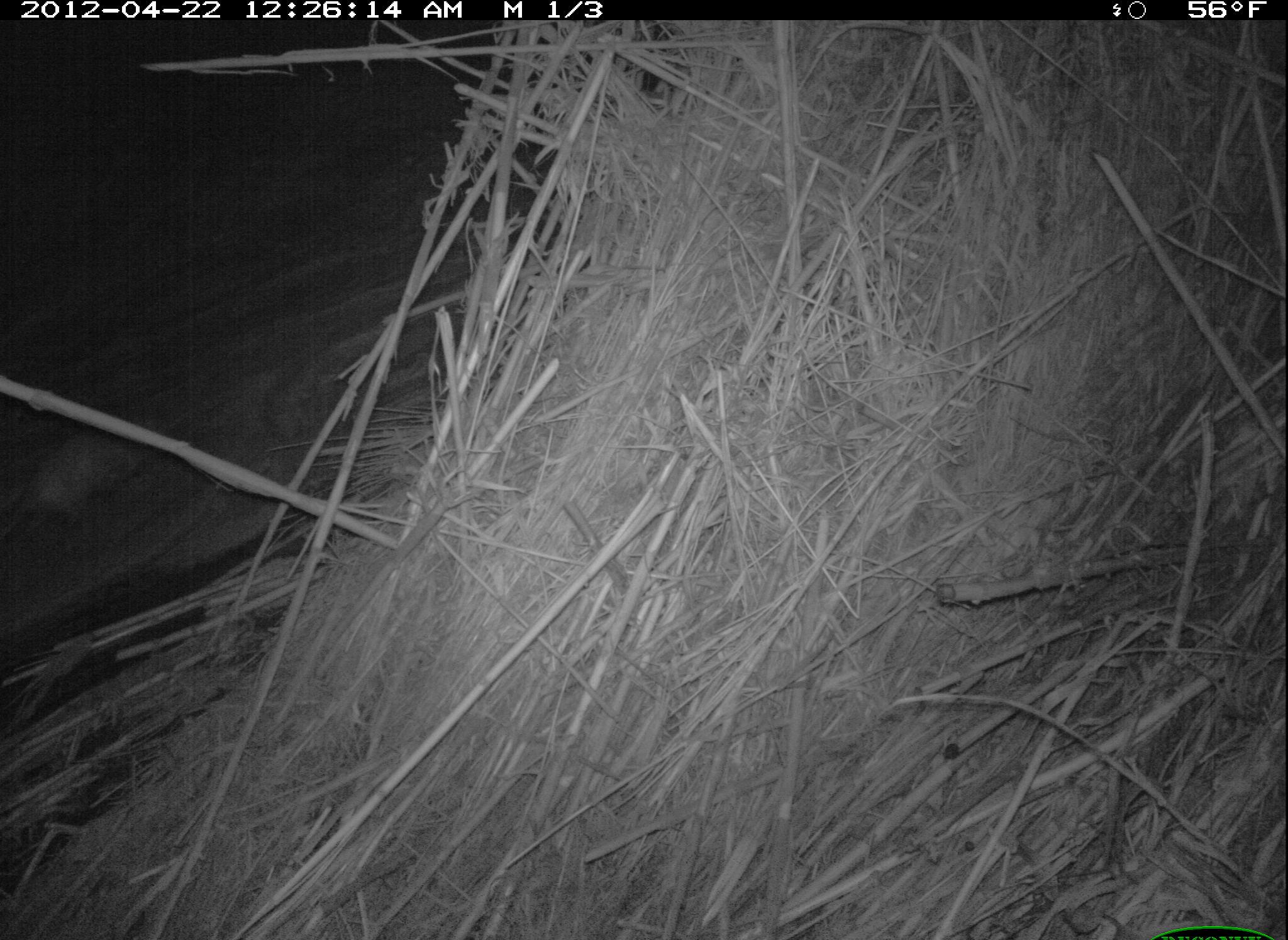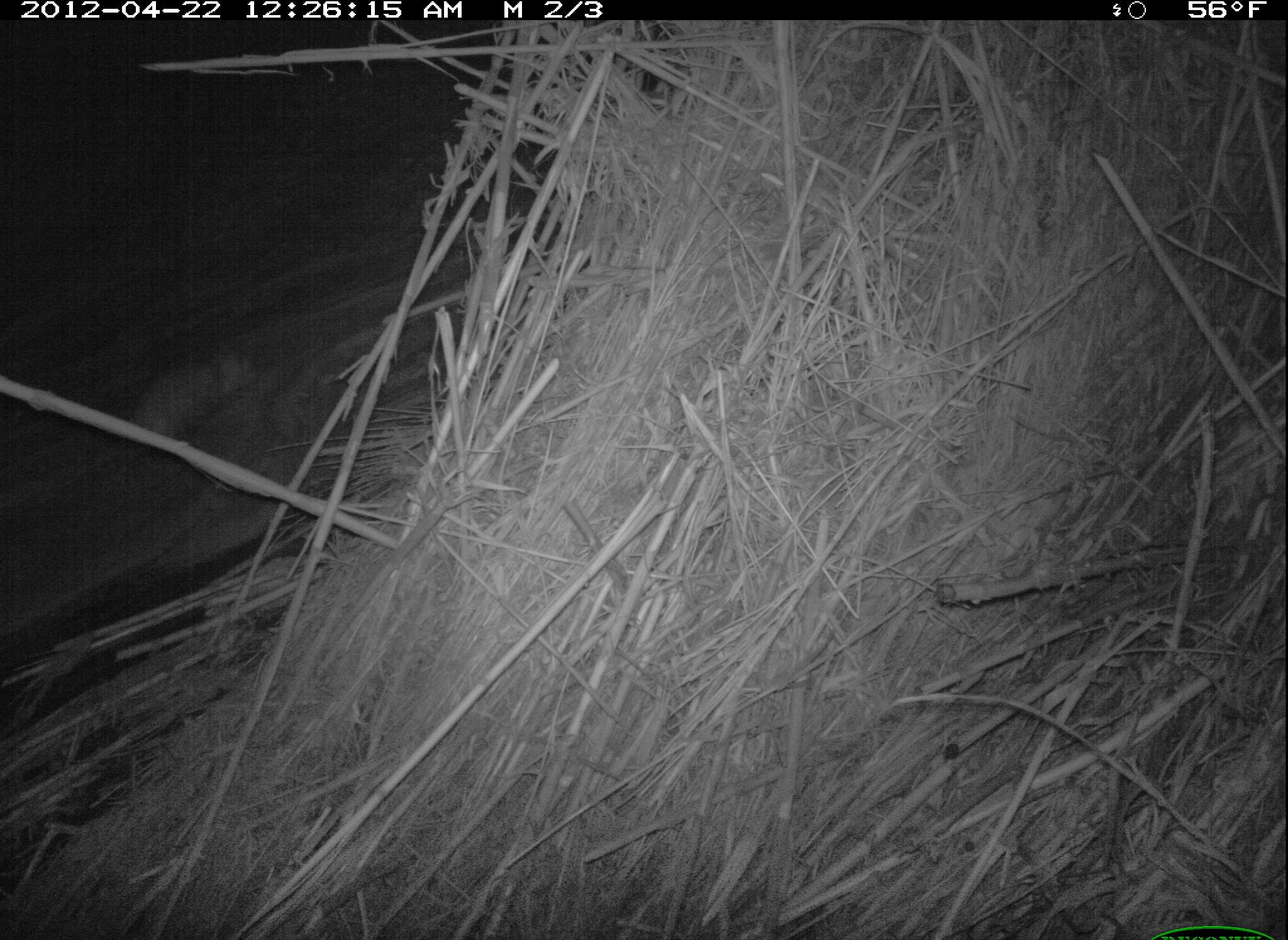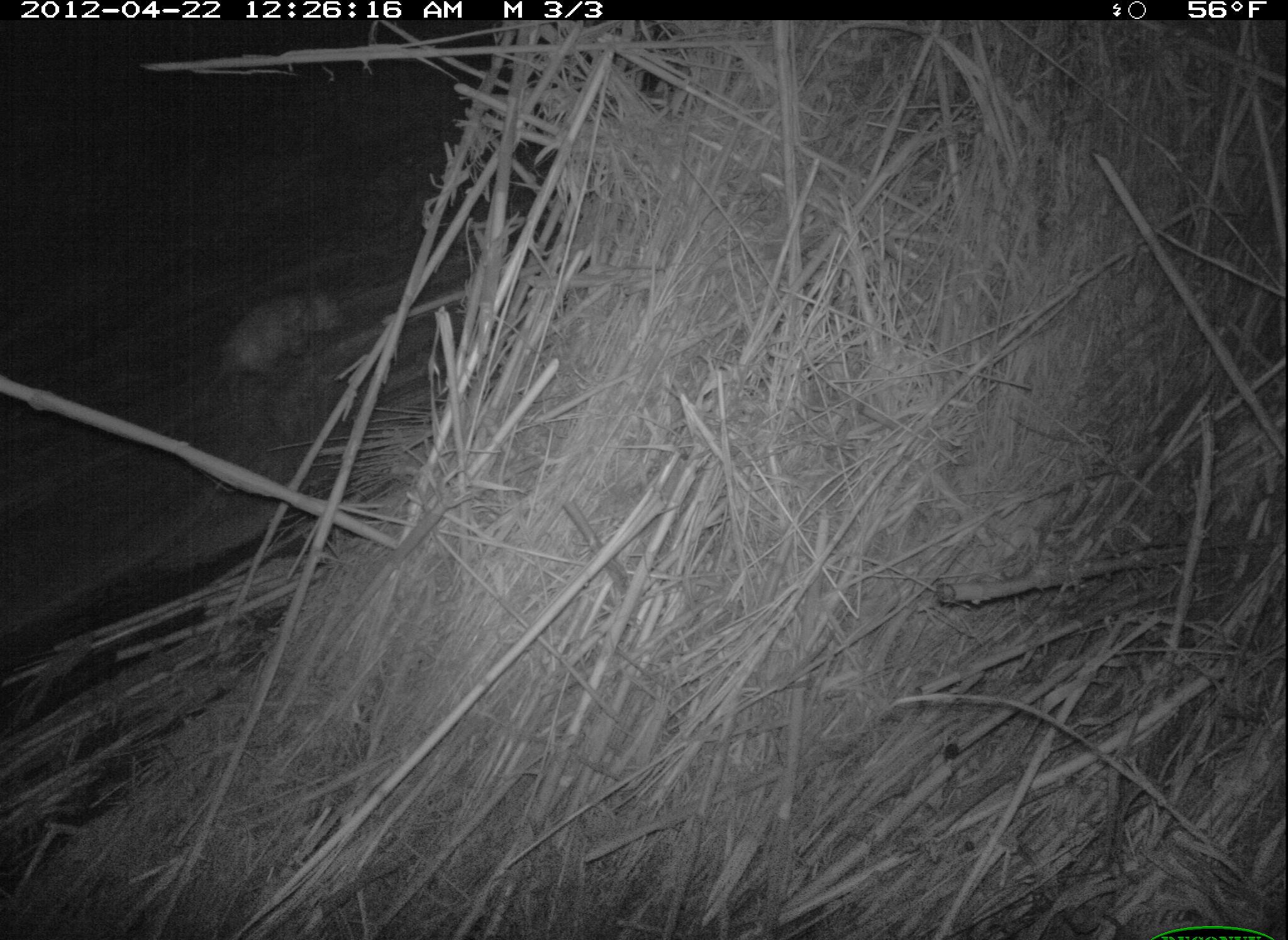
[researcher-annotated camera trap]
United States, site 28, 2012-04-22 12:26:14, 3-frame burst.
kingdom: Animalia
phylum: Chordata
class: Mammalia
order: Didelphimorphia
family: Didelphidae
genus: Didelphis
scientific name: Didelphis virginiana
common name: virginia opossum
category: opossum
Opossum (virginia opossum) (Didelphis virginiana).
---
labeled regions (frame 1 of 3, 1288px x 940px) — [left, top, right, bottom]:
opossum: [11, 399, 216, 557]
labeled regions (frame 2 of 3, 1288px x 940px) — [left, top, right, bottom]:
opossum: [103, 330, 288, 482]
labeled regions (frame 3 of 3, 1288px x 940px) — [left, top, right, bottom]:
opossum: [155, 267, 382, 435]